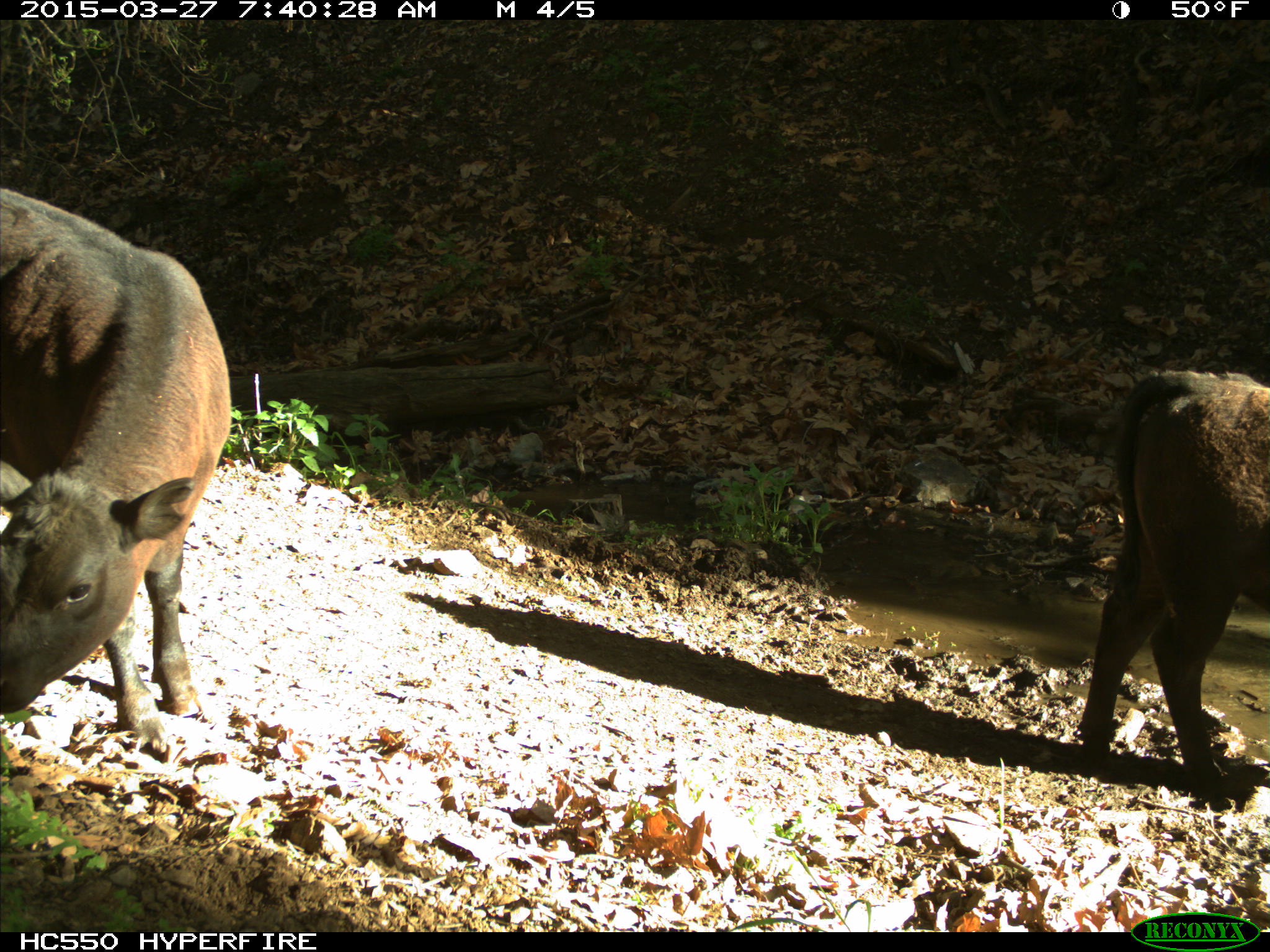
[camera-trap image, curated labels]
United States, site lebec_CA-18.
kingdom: Animalia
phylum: Chordata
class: Mammalia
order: Artiodactyla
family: Bovidae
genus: Bos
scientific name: Bos taurus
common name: domestic cow